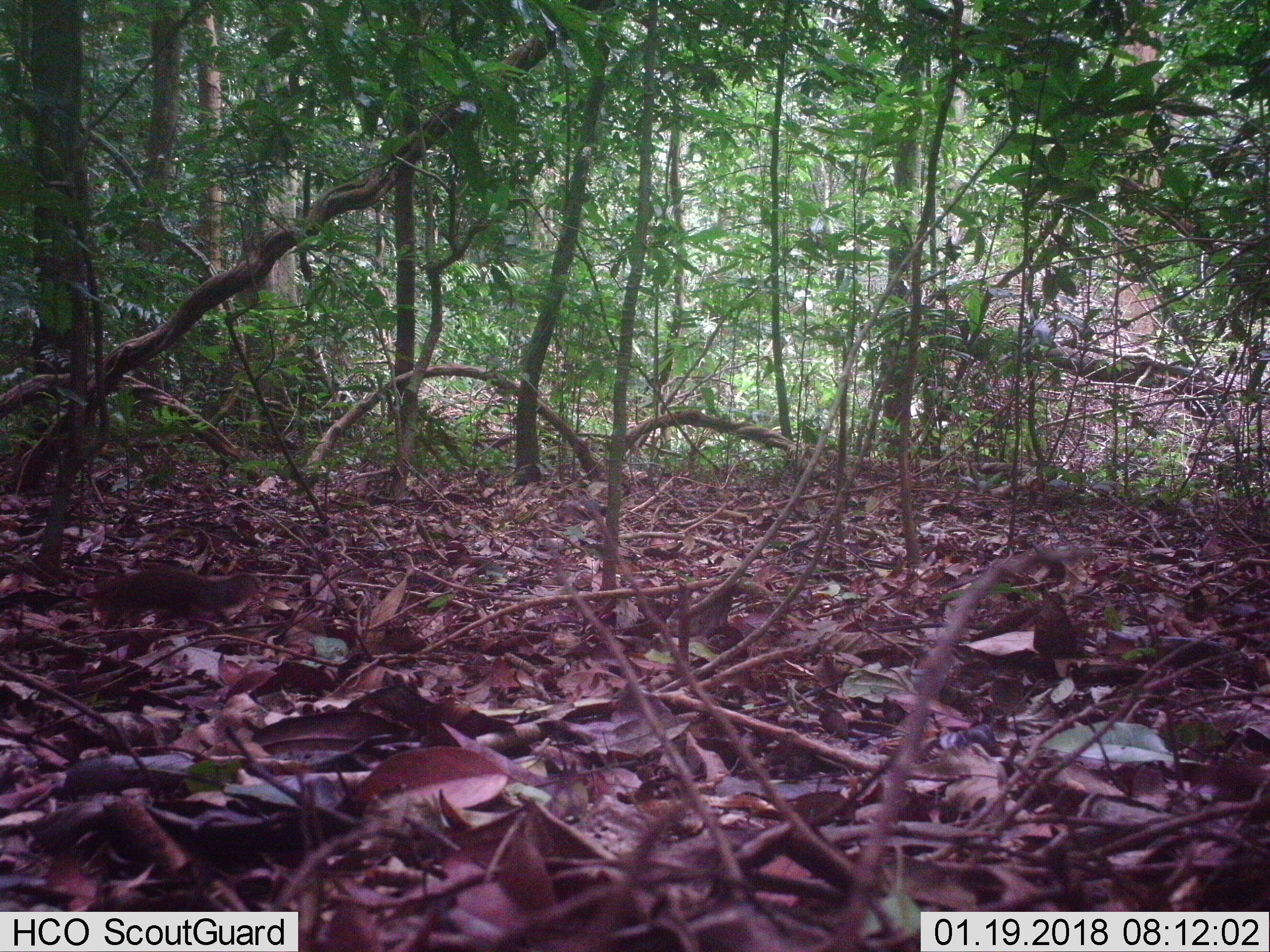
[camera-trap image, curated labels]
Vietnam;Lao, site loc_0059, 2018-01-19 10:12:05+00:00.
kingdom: Animalia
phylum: Chordata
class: Mammalia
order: Rodentia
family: Sciuridae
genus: Dremomys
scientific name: Dremomys rufigenis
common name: red-cheeked squirrel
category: red cheeked squirrel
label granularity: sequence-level